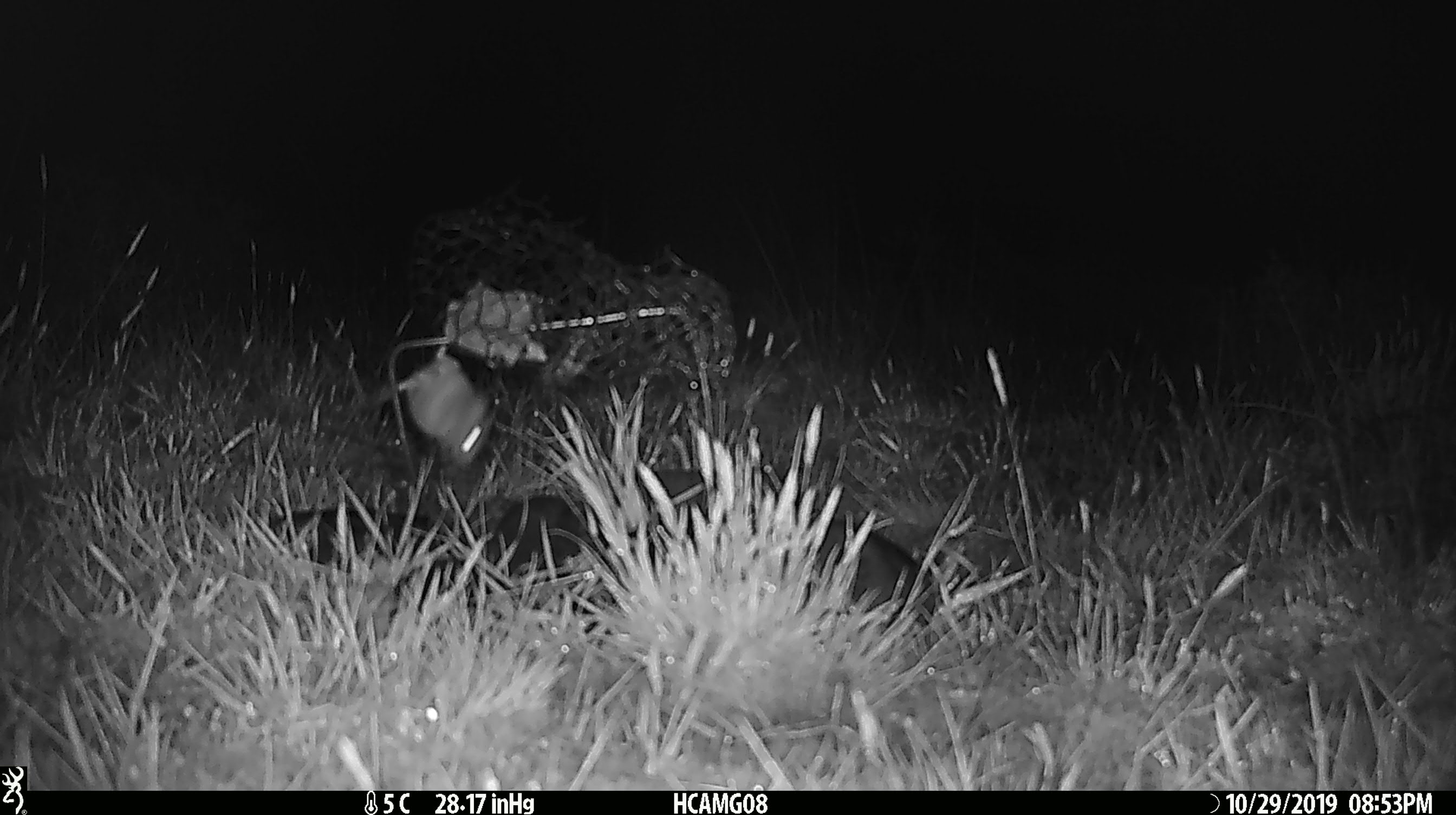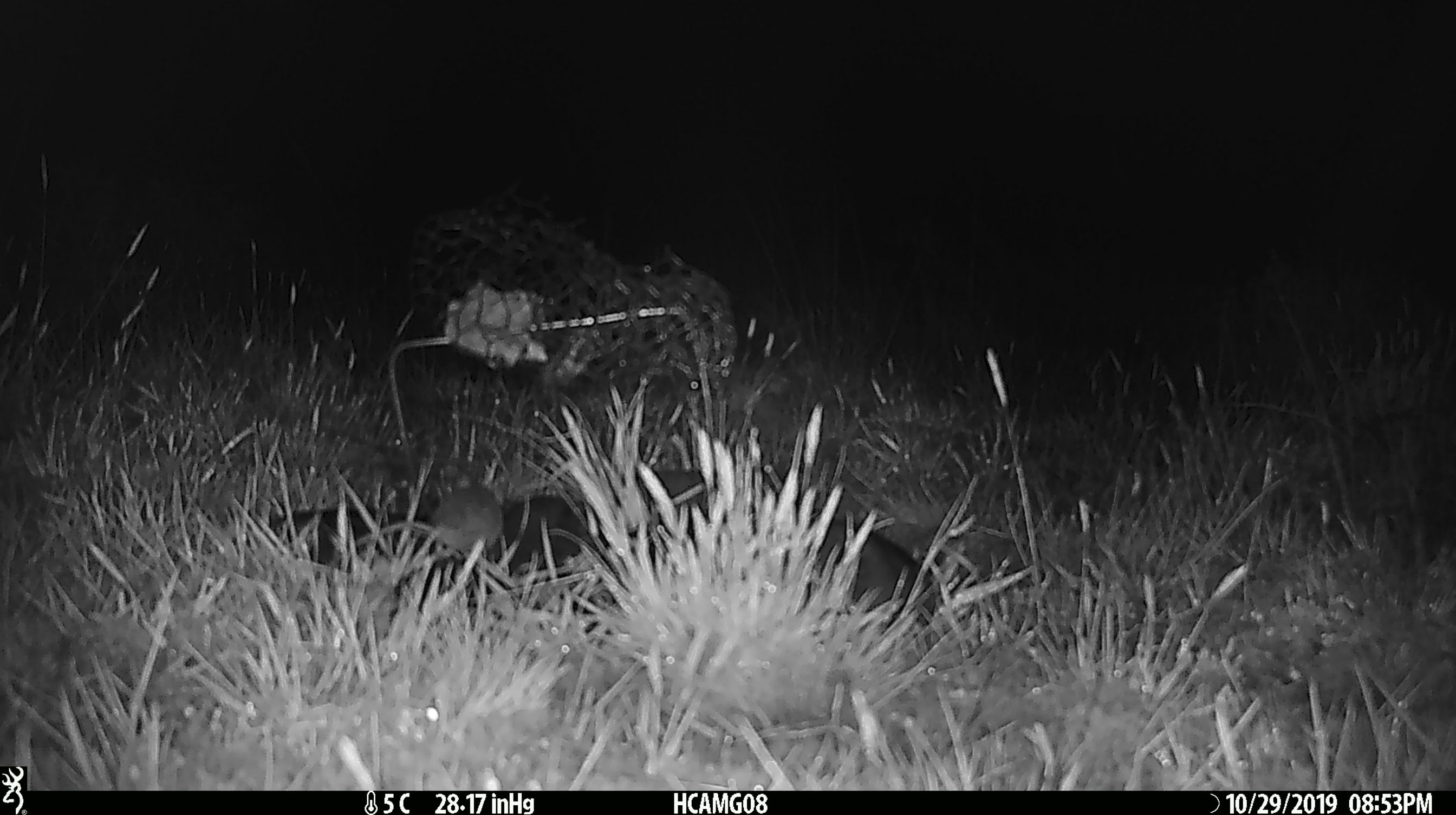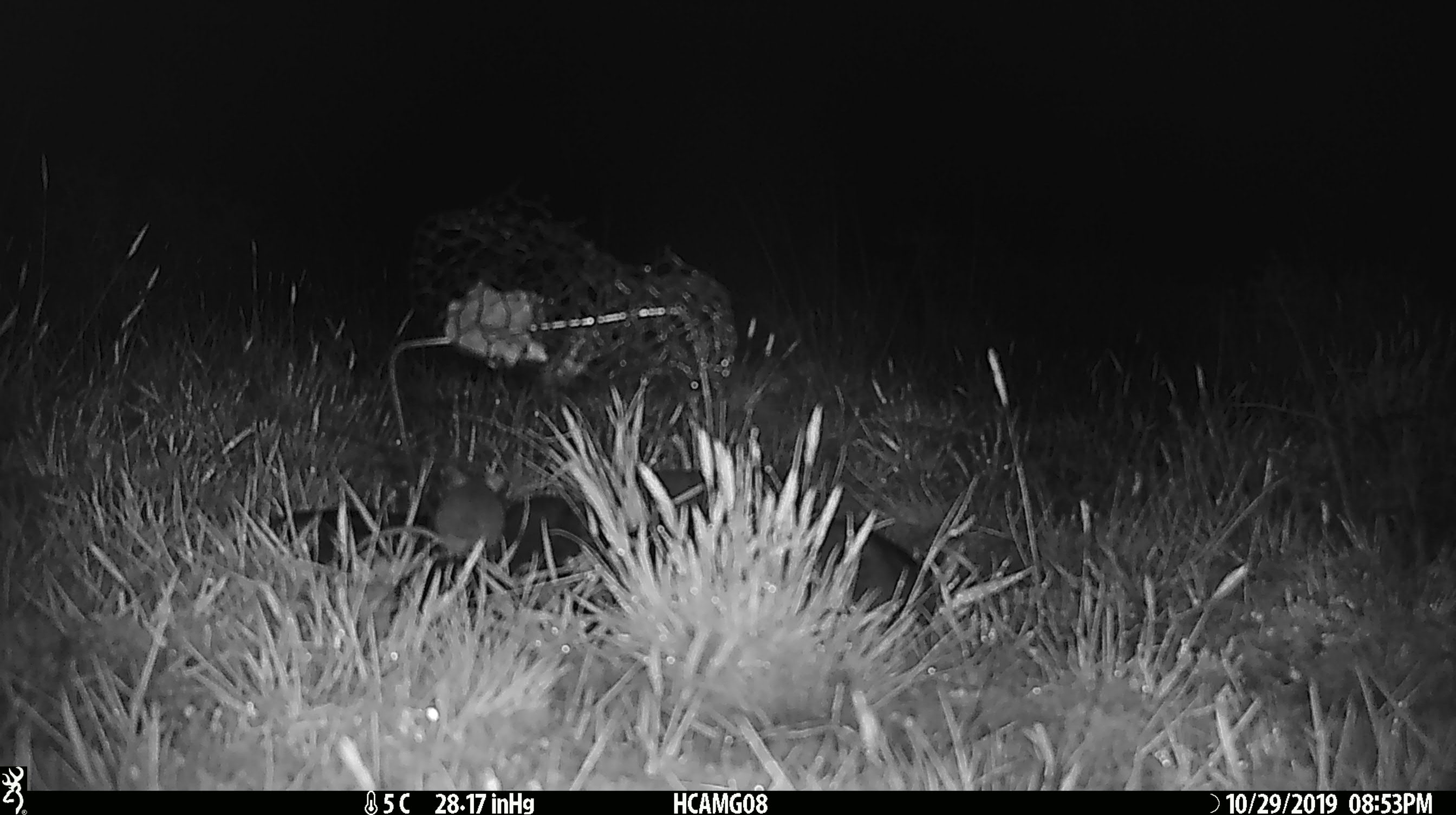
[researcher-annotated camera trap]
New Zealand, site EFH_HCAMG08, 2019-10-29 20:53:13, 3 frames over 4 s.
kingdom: Animalia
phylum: Chordata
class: Mammalia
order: Rodentia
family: Muridae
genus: Mus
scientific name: Mus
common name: mouse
Mouse (Mus).